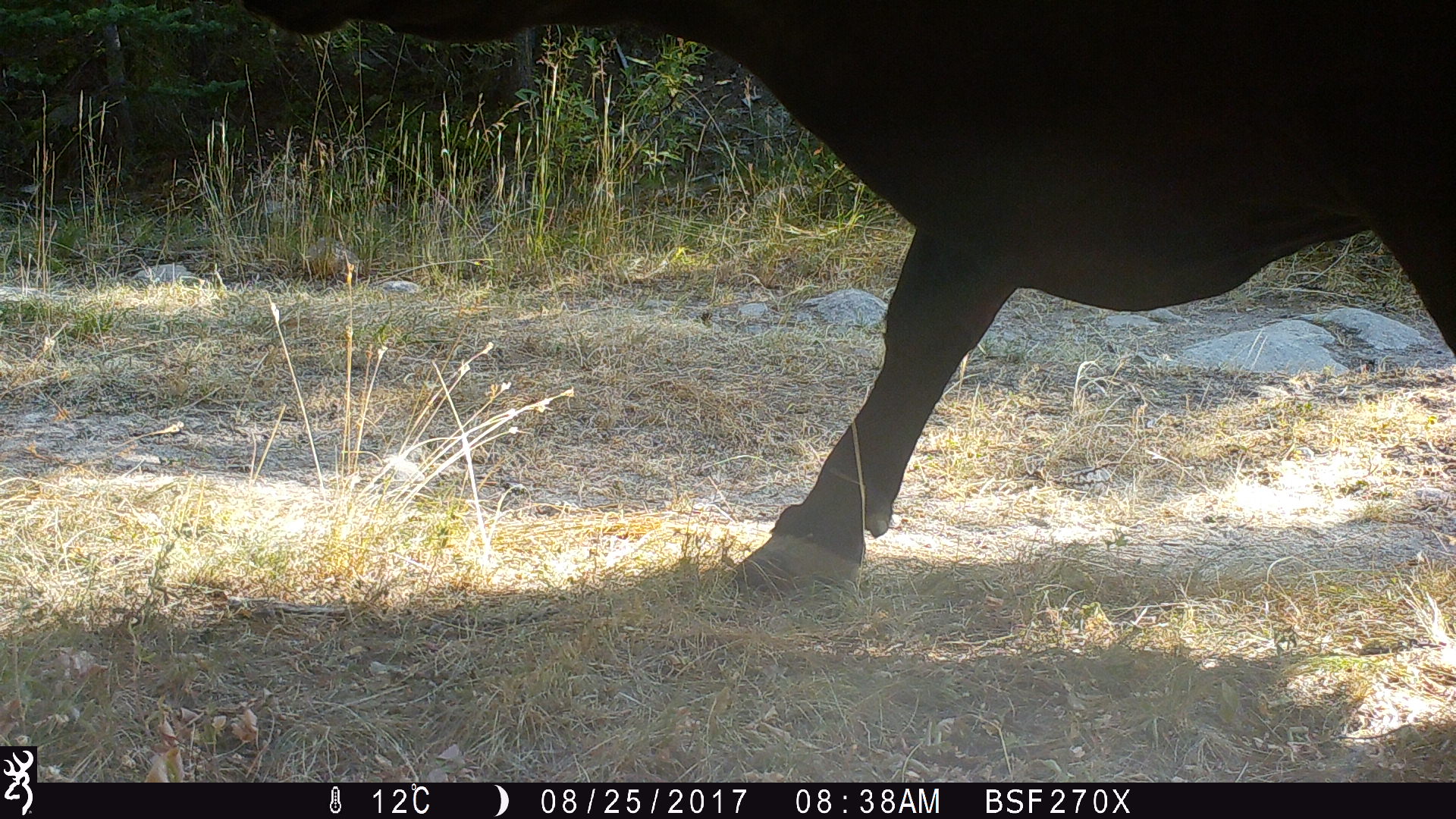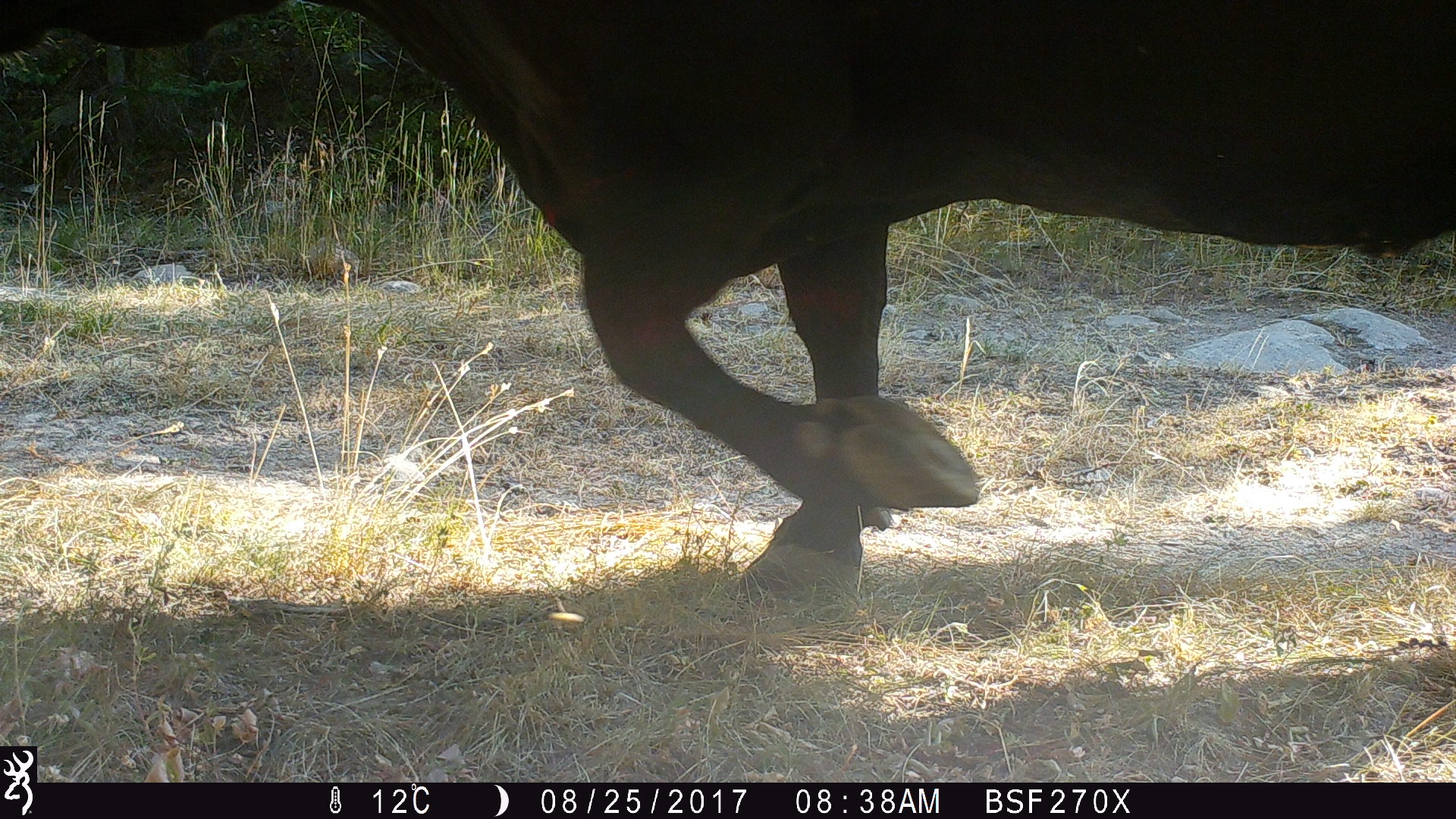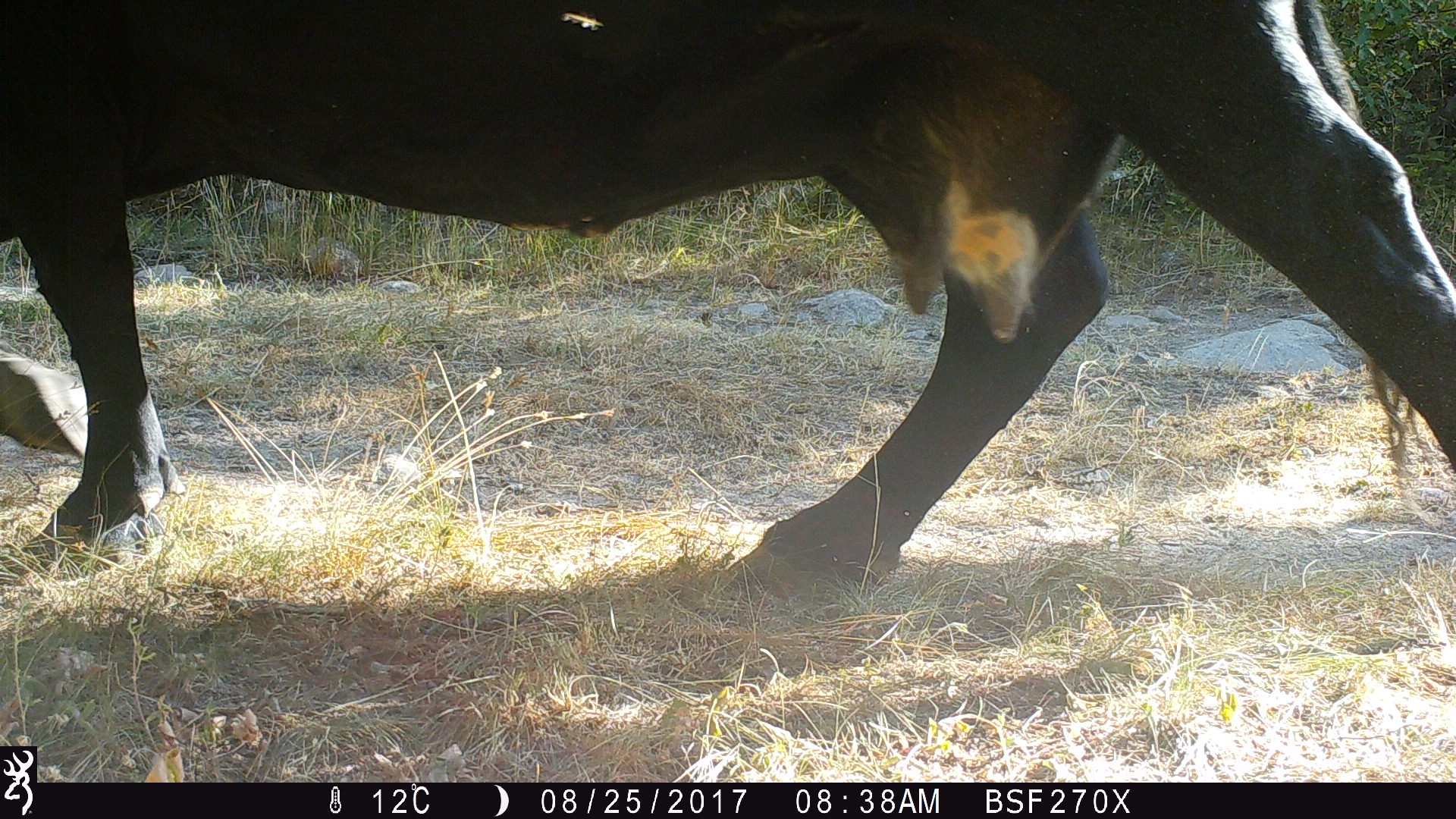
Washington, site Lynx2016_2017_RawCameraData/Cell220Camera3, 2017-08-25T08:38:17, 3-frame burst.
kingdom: Animalia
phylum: Chordata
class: Mammalia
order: Artiodactyla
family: Bovidae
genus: Bos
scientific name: Bos taurus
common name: domestic cattle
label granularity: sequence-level